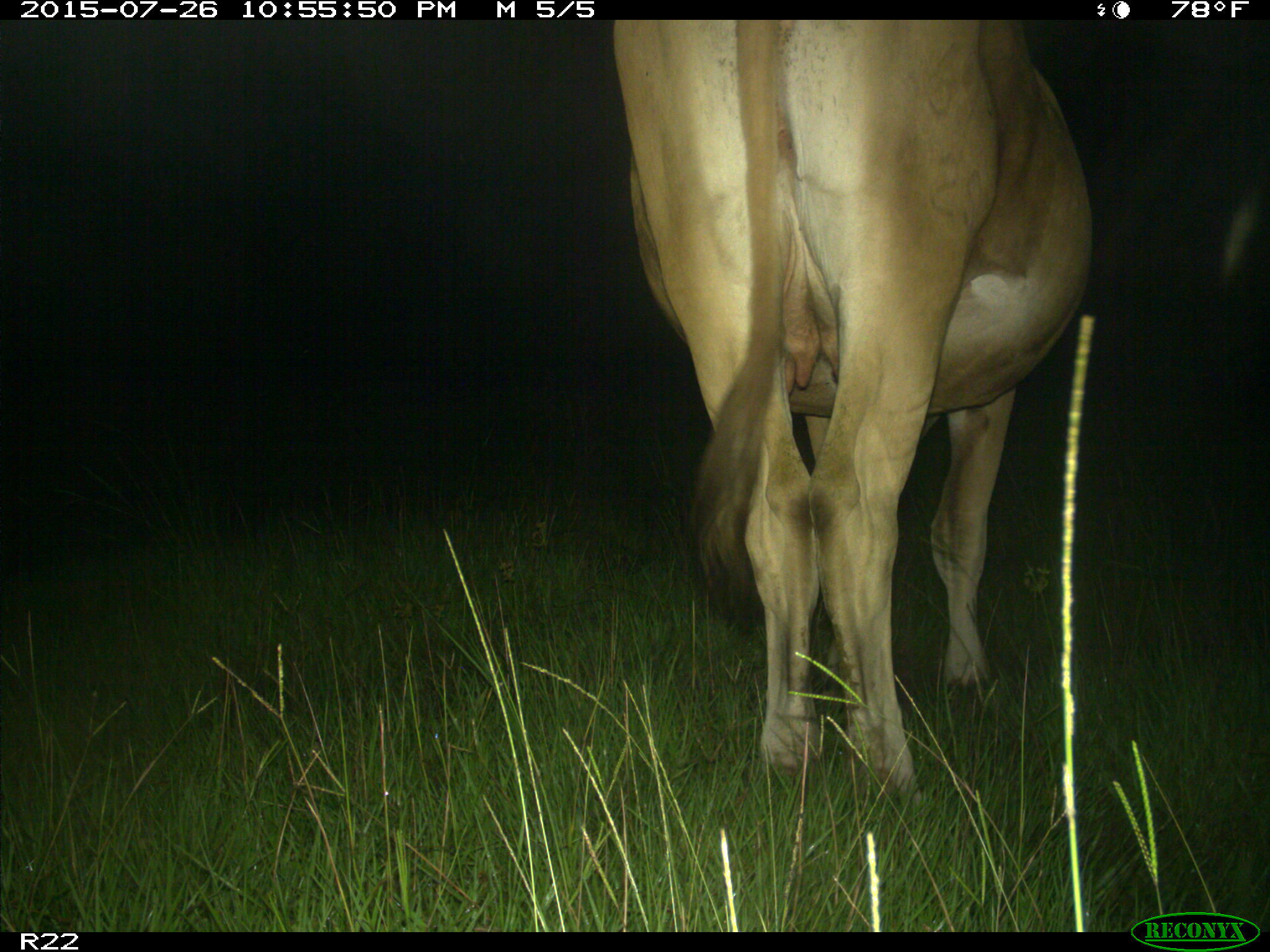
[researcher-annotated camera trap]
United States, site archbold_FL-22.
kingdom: Animalia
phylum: Chordata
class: Mammalia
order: Artiodactyla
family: Bovidae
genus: Bos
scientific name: Bos taurus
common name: domestic cow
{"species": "Bos taurus (domestic cow)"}